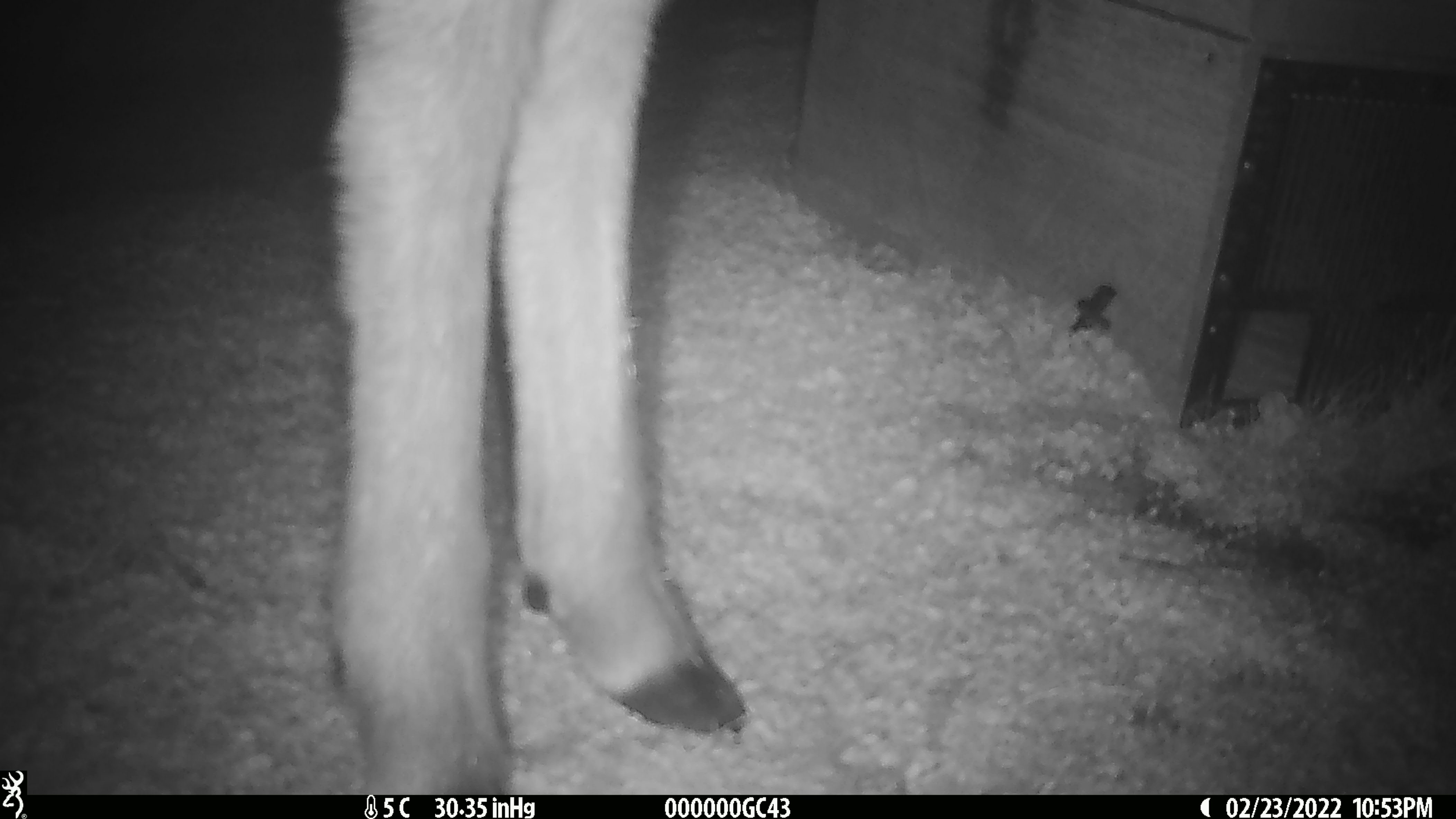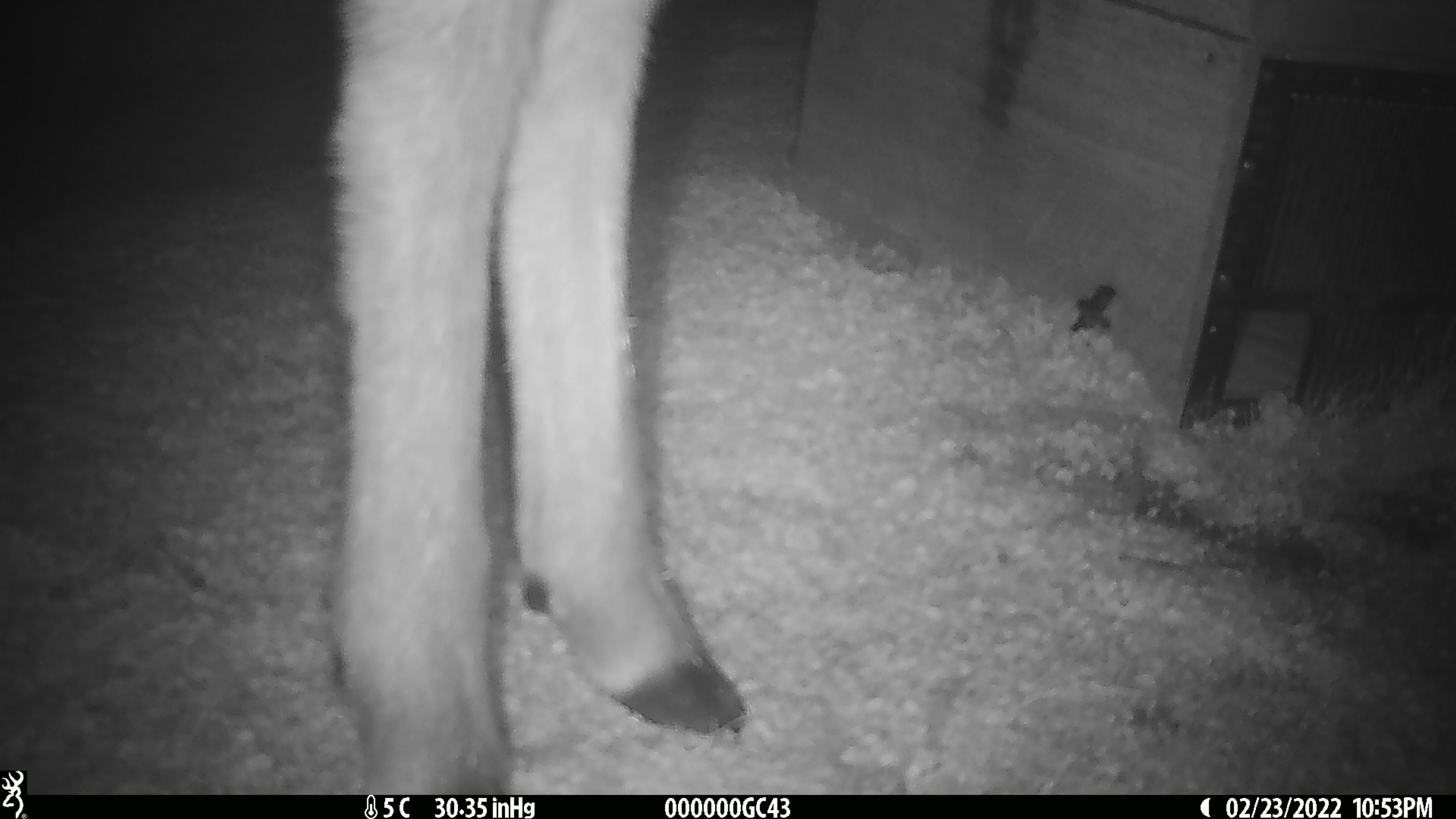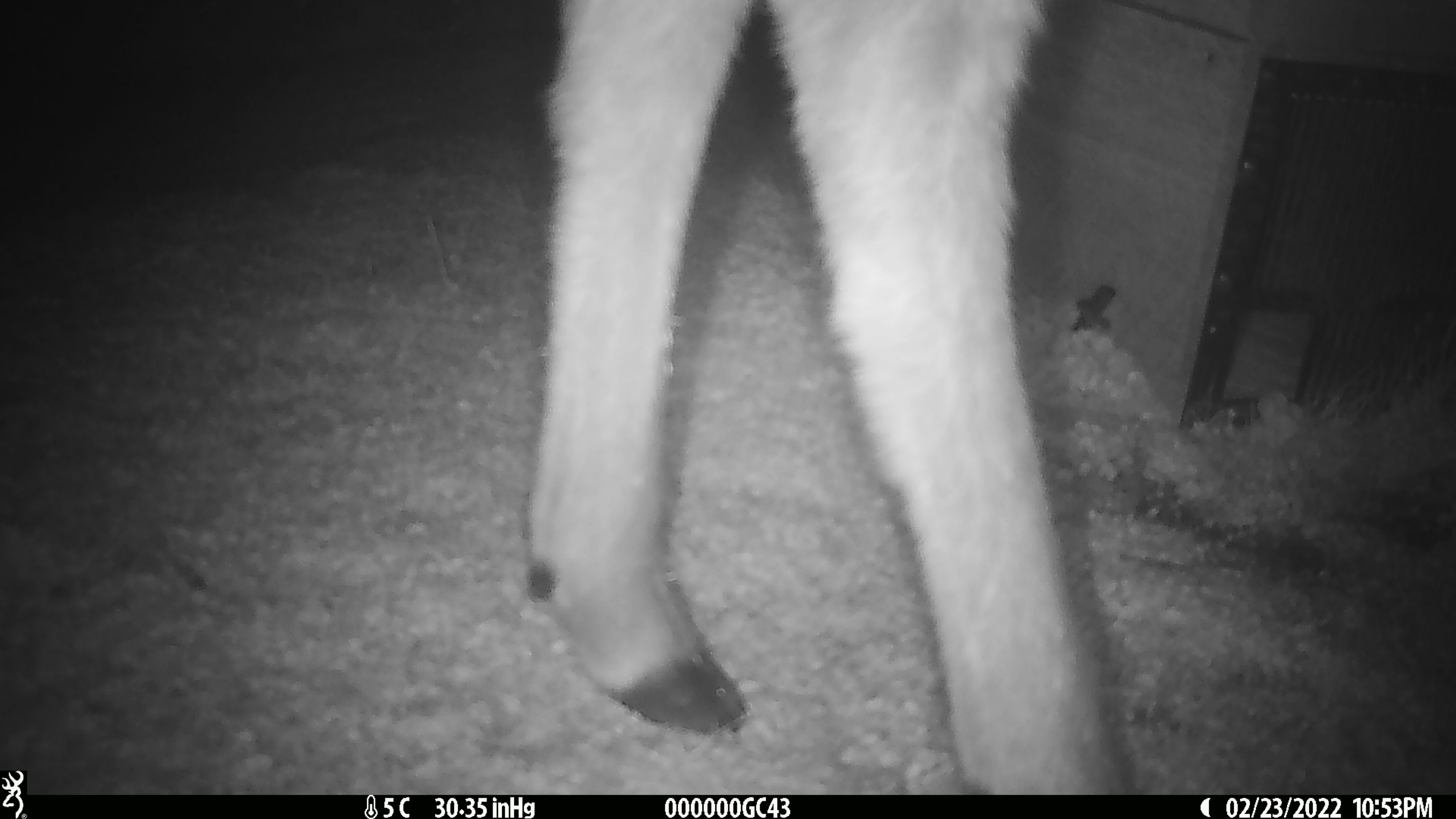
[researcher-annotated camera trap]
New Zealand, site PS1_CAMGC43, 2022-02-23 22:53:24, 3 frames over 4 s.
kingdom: Animalia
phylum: Chordata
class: Mammalia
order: Artiodactyla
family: Cervidae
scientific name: Cervidae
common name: deer